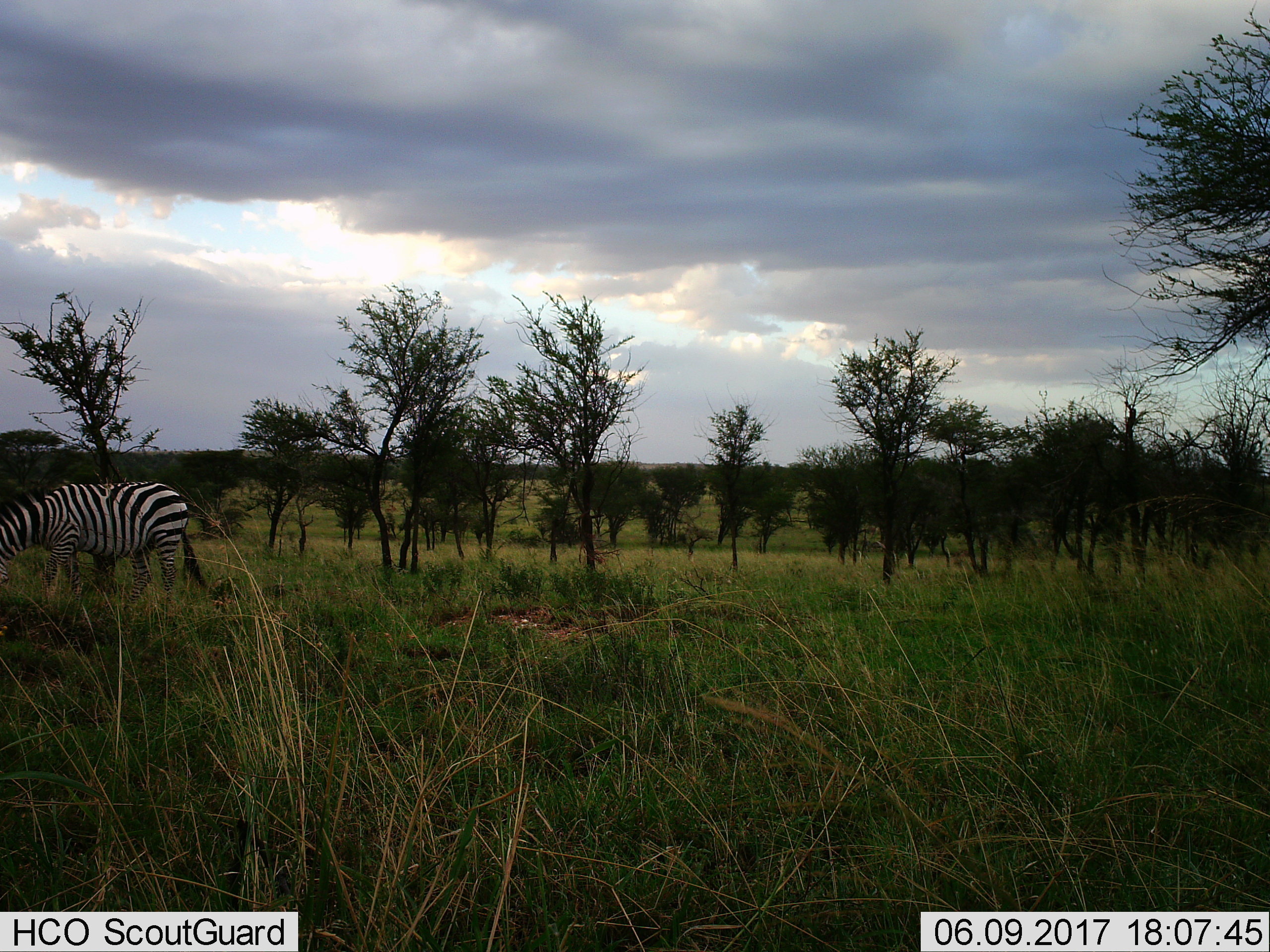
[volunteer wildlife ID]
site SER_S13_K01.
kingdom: Animalia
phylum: Chordata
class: Mammalia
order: Perissodactyla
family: Equidae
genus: Equus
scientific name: Equus quagga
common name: plains zebra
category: zebraplains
Zebraplains (plains zebra) (Equus quagga), count 1. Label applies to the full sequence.